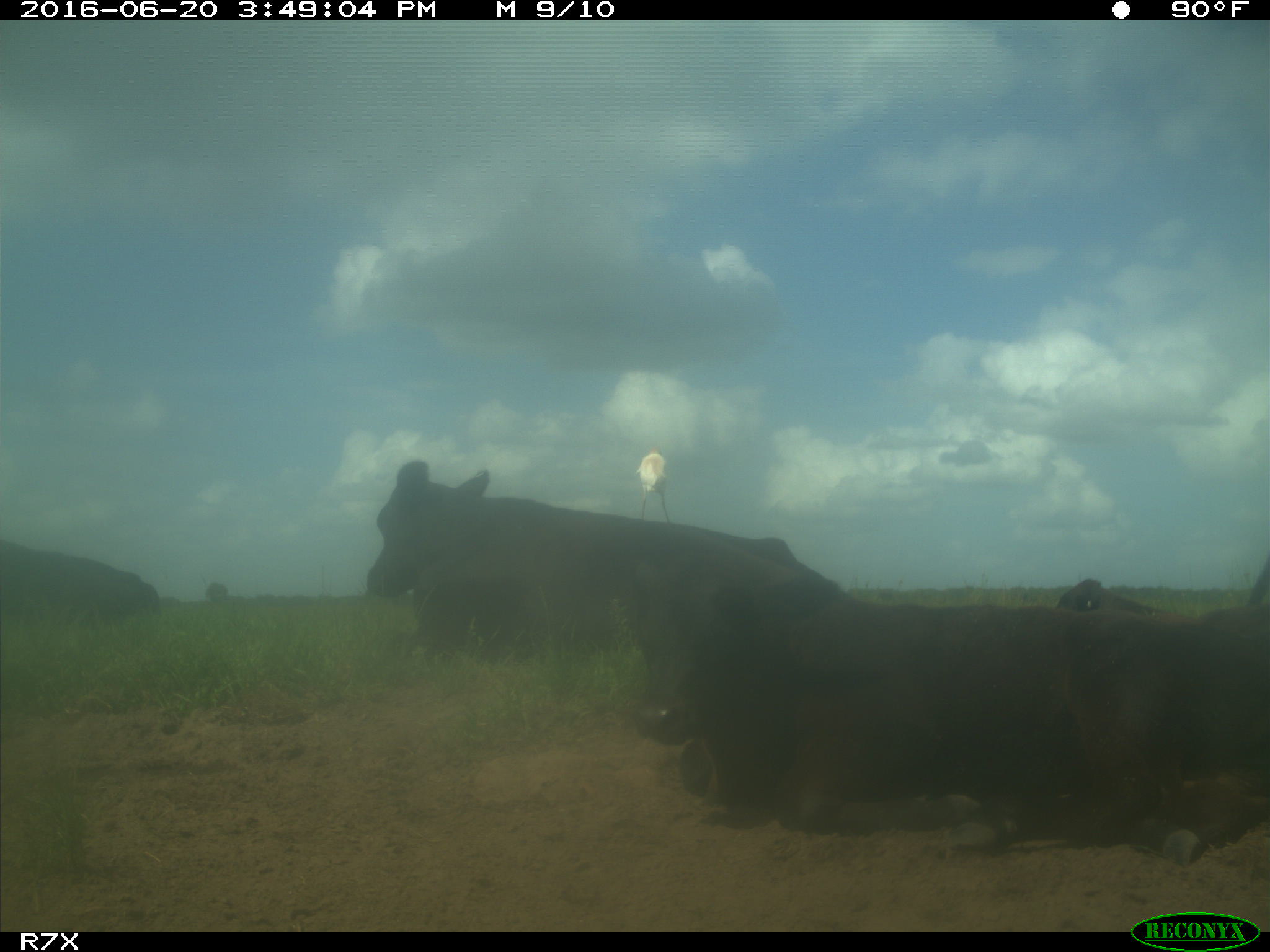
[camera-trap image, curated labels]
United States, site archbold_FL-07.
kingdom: Animalia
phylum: Chordata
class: Mammalia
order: Artiodactyla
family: Bovidae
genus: Bos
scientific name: Bos taurus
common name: domestic cow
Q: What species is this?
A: Bos taurus (domestic cow).